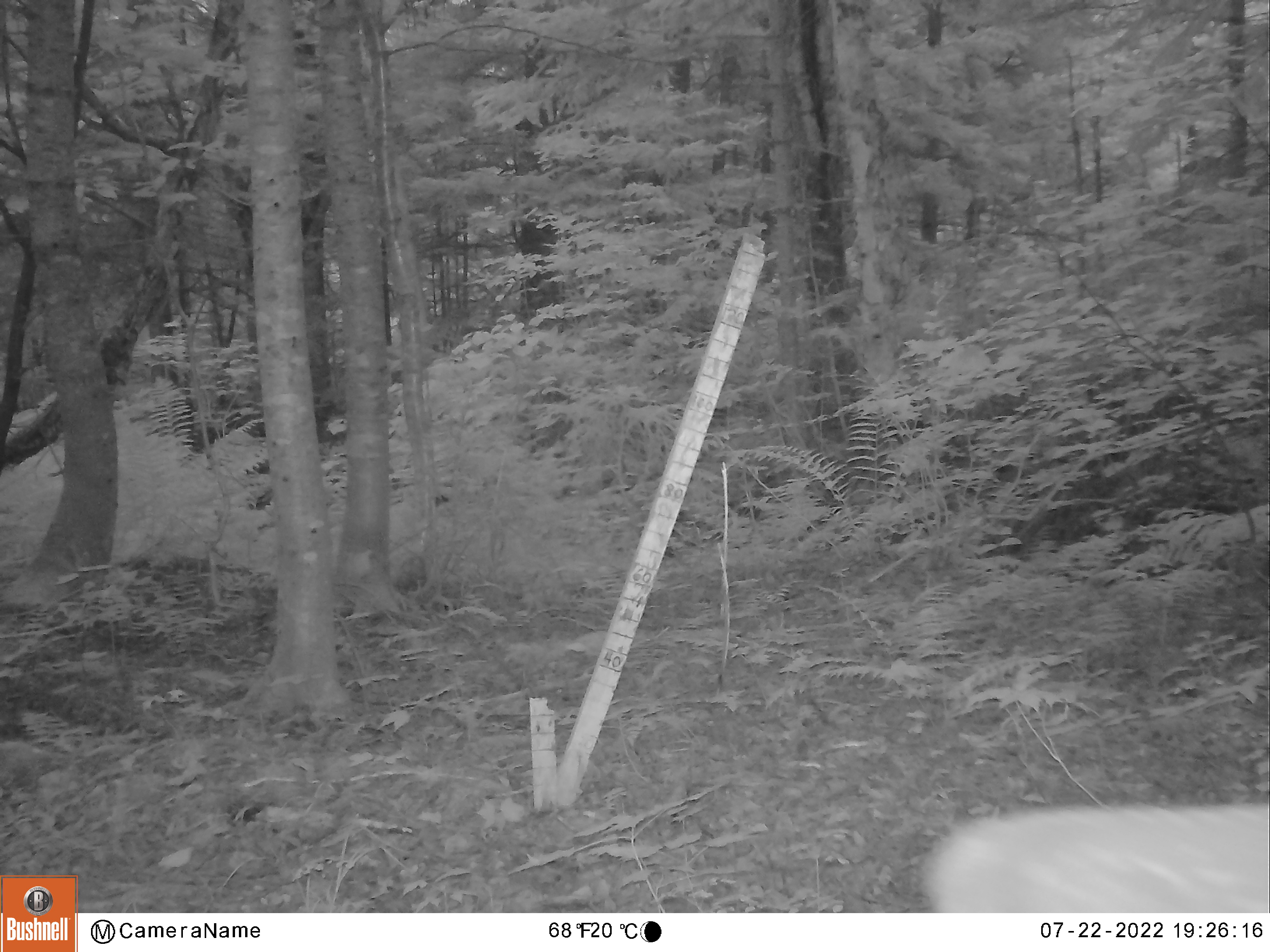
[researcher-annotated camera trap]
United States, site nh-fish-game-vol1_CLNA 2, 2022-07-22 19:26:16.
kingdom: Animalia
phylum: Chordata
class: Mammalia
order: Artiodactyla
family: Cervidae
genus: Odocoileus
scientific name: Odocoileus virginianus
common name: white-tailed deer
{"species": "white-tailed deer (Odocoileus virginianus)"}